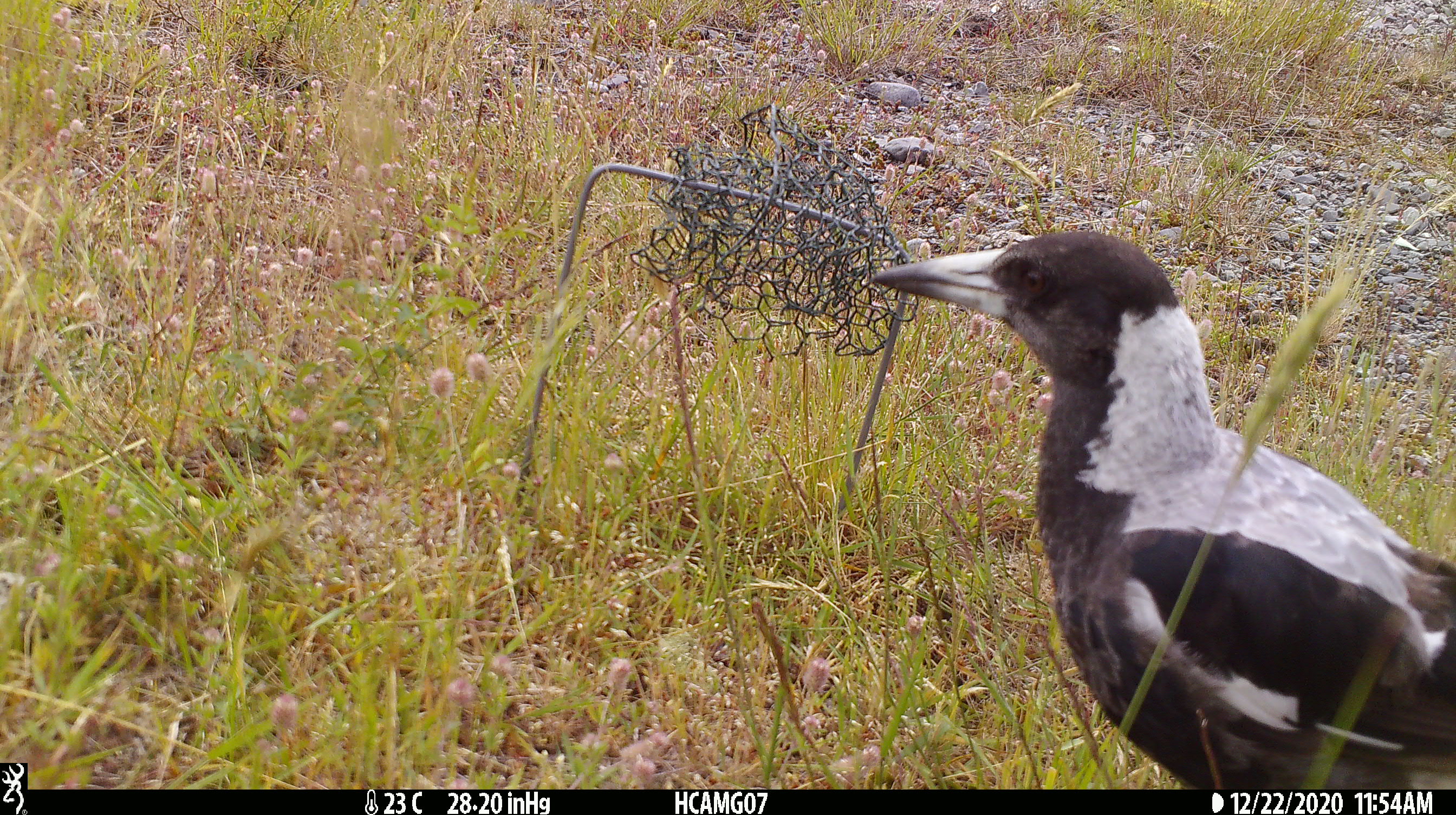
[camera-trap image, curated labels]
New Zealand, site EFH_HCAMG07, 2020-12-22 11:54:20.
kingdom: Animalia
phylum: Chordata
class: Aves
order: Passeriformes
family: Artamidae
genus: Gymnorhina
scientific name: Gymnorhina tibicen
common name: australian magpie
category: magpie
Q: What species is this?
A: Magpie (australian magpie) (Gymnorhina tibicen).